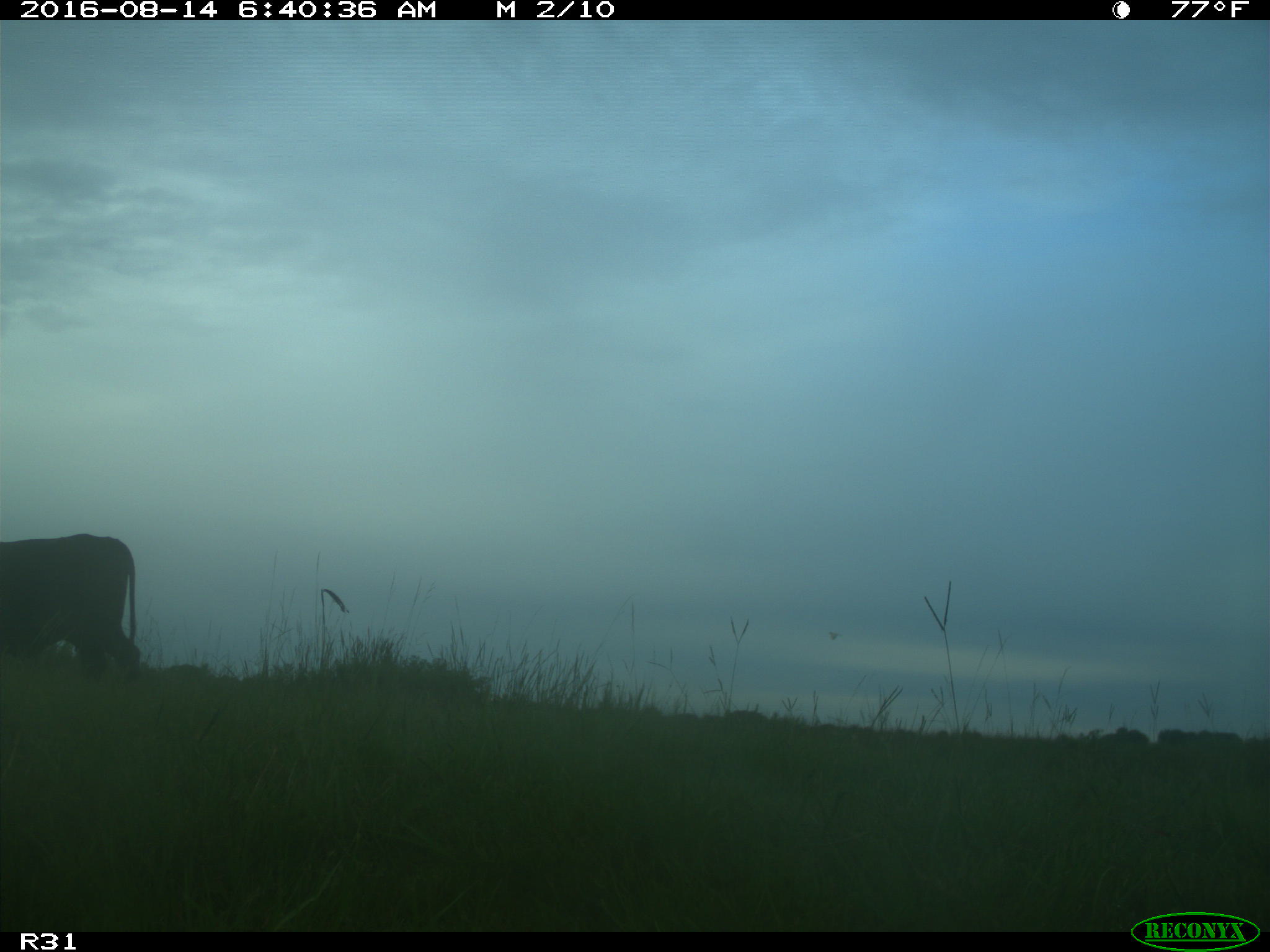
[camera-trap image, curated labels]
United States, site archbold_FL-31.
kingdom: Animalia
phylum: Chordata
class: Mammalia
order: Artiodactyla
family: Bovidae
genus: Bos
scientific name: Bos taurus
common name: domestic cow